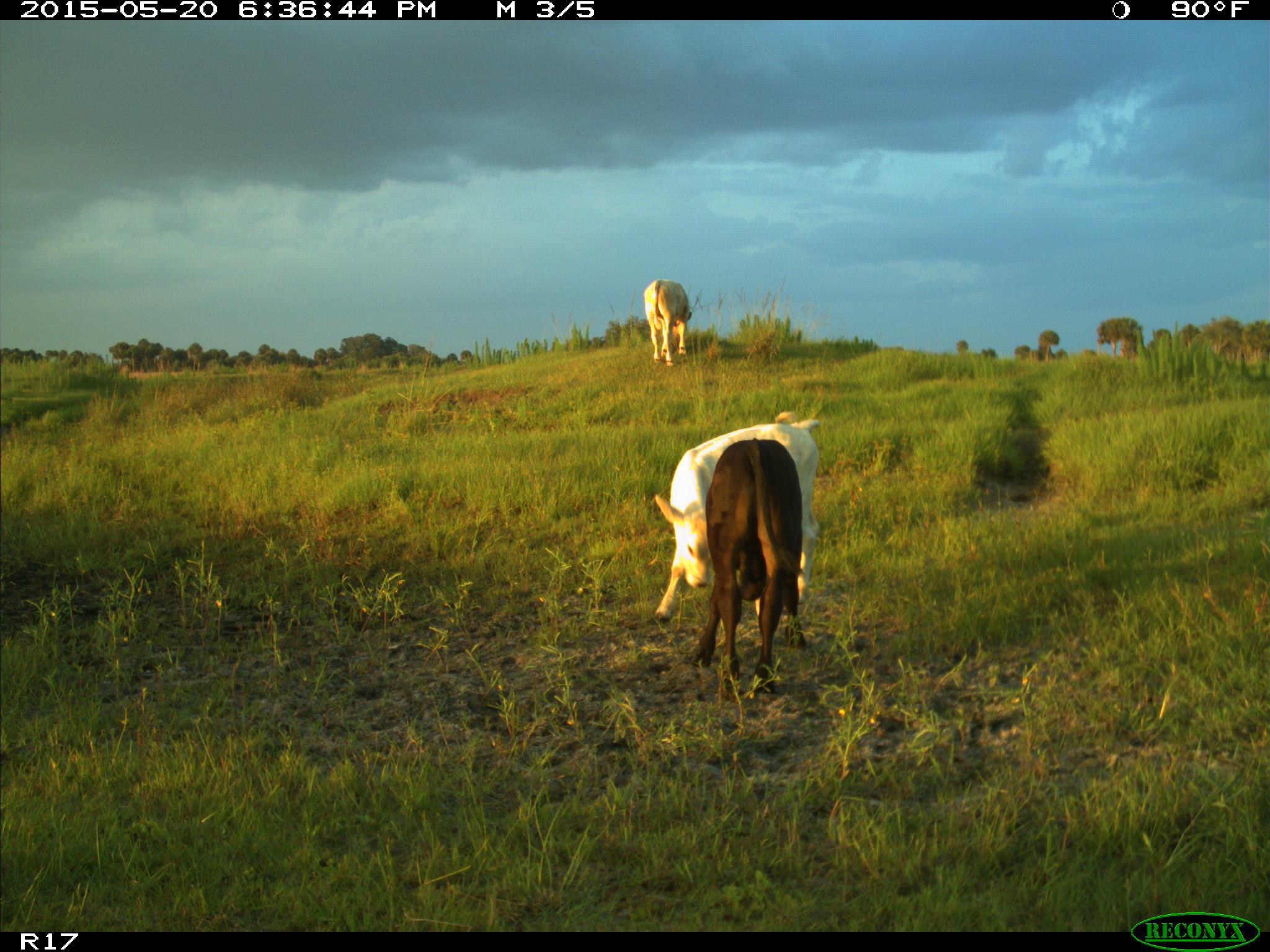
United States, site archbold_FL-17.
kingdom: Animalia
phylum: Chordata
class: Mammalia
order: Artiodactyla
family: Bovidae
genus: Bos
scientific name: Bos taurus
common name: domestic cow